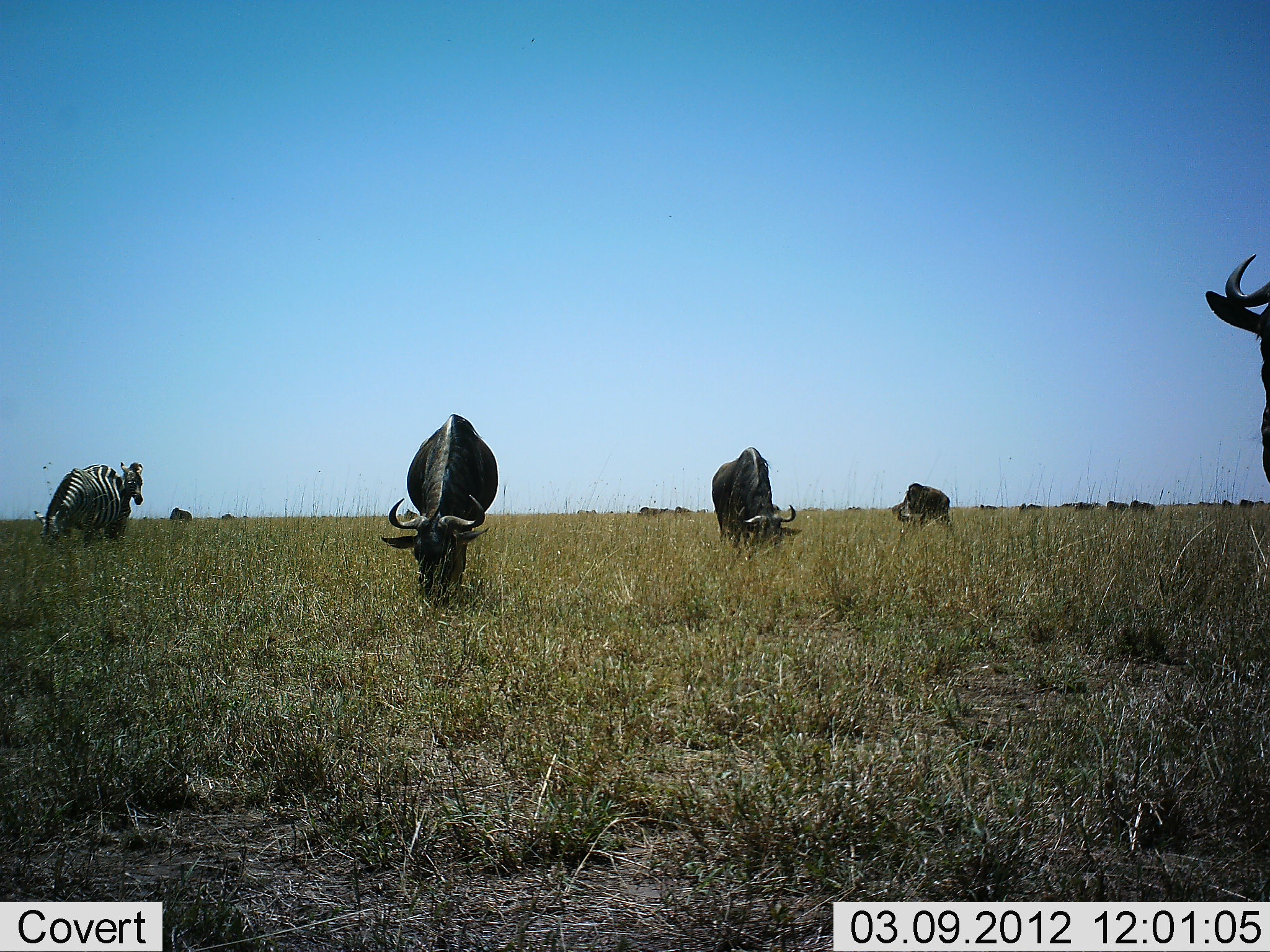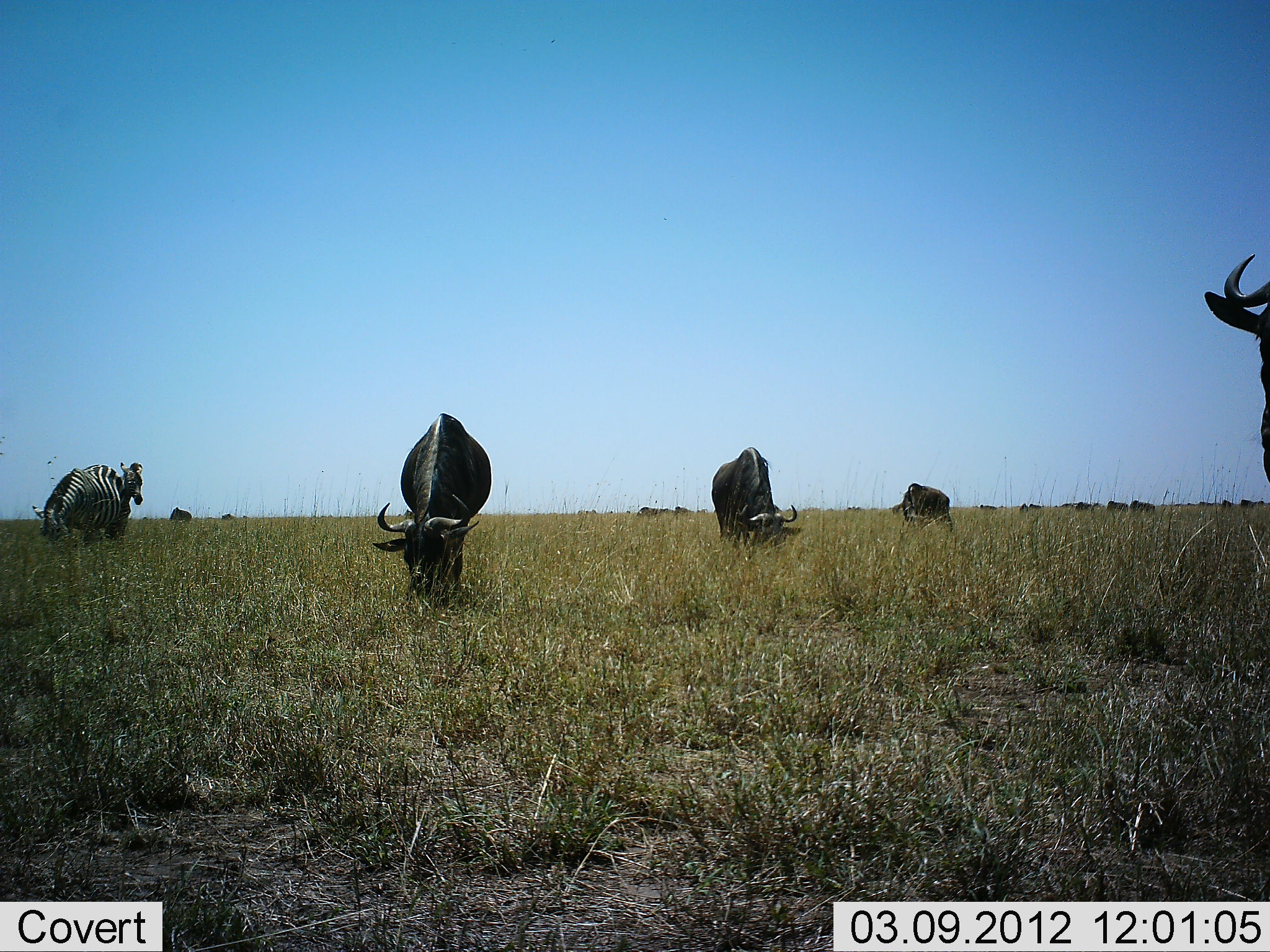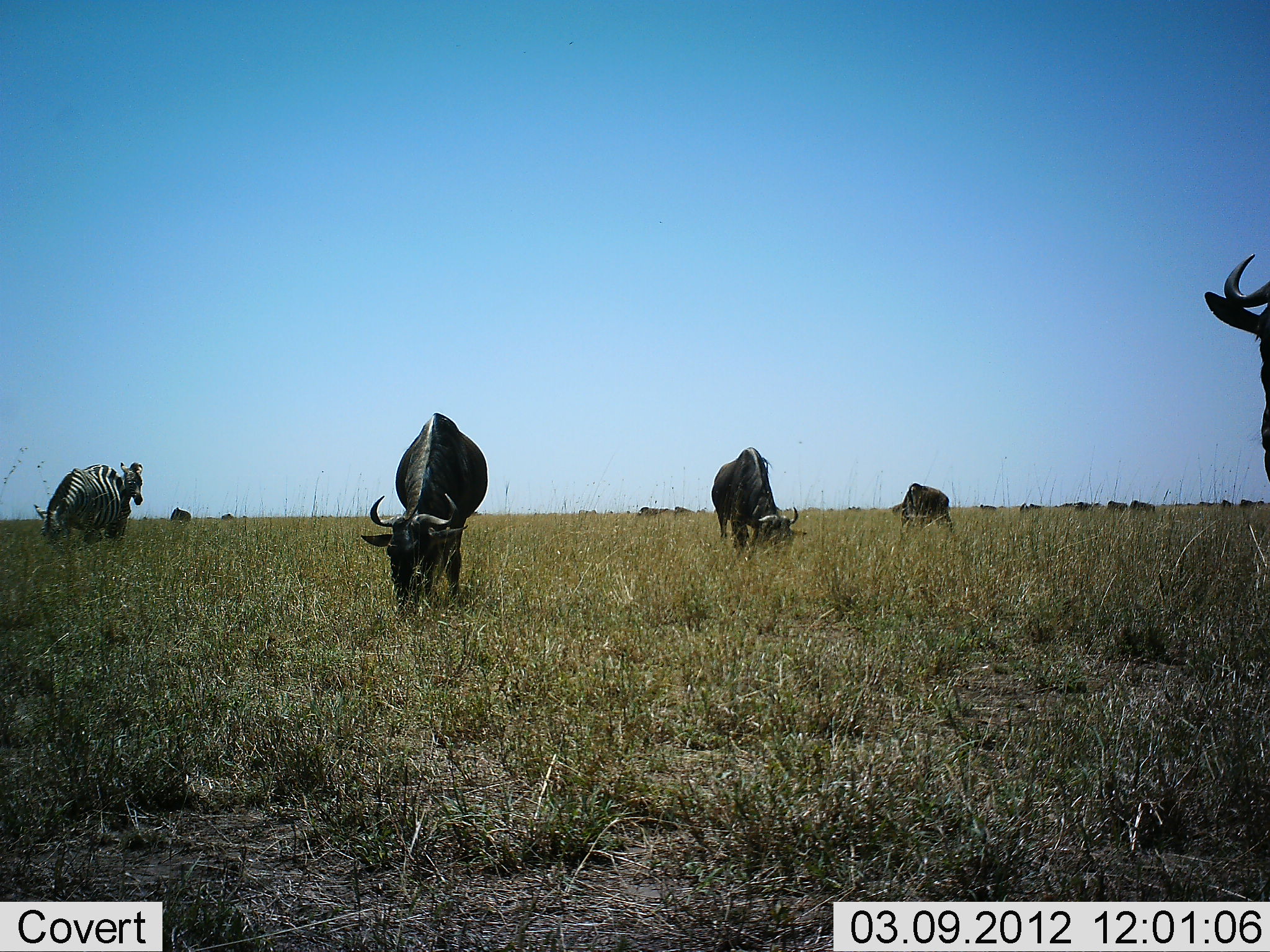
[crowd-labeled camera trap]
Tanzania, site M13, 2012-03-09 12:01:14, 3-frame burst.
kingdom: Animalia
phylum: Chordata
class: Mammalia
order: Artiodactyla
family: Bovidae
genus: Connochaetes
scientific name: Connochaetes taurinus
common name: blue wildebeest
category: wildebeest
Wildebeest (blue wildebeest) (Connochaetes taurinus), count 11-50. Behavior (volunteer vote fractions): standing 55%, resting 5%, moving 14%, interacting 0%. Young present (vote fraction): 0%. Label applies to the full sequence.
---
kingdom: Animalia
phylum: Chordata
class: Mammalia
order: Perissodactyla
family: Equidae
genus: Equus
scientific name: Equus quagga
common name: plains zebra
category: zebra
Zebra (plains zebra) (Equus quagga), count 2. Behavior (volunteer vote fractions): standing 86%, resting 0%, moving 0%, interacting 5%. Young present (vote fraction): 0%. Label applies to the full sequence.